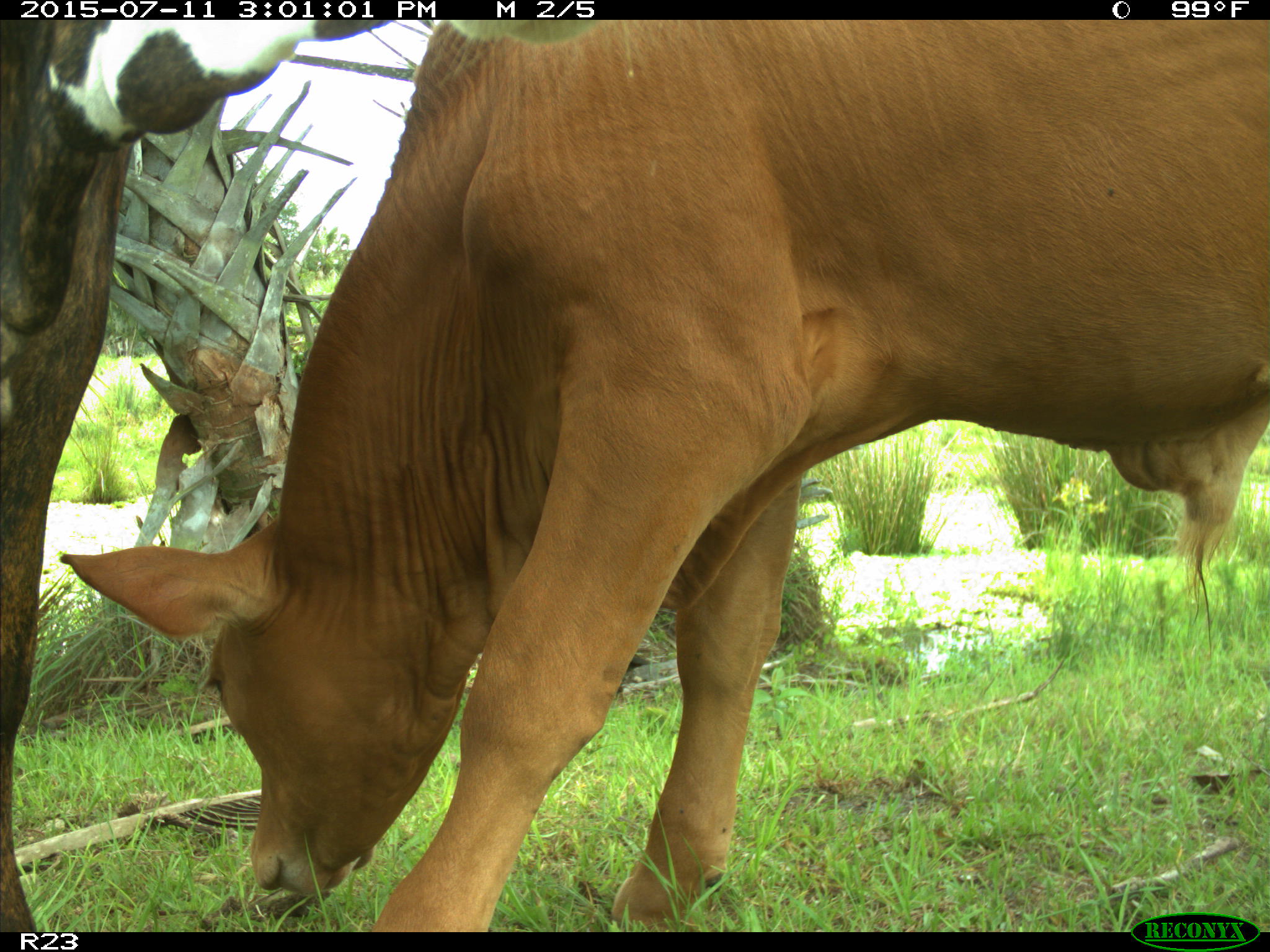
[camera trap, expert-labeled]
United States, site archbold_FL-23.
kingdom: Animalia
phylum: Chordata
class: Mammalia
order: Artiodactyla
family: Bovidae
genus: Bos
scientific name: Bos taurus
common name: domestic cow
Bos taurus (domestic cow).